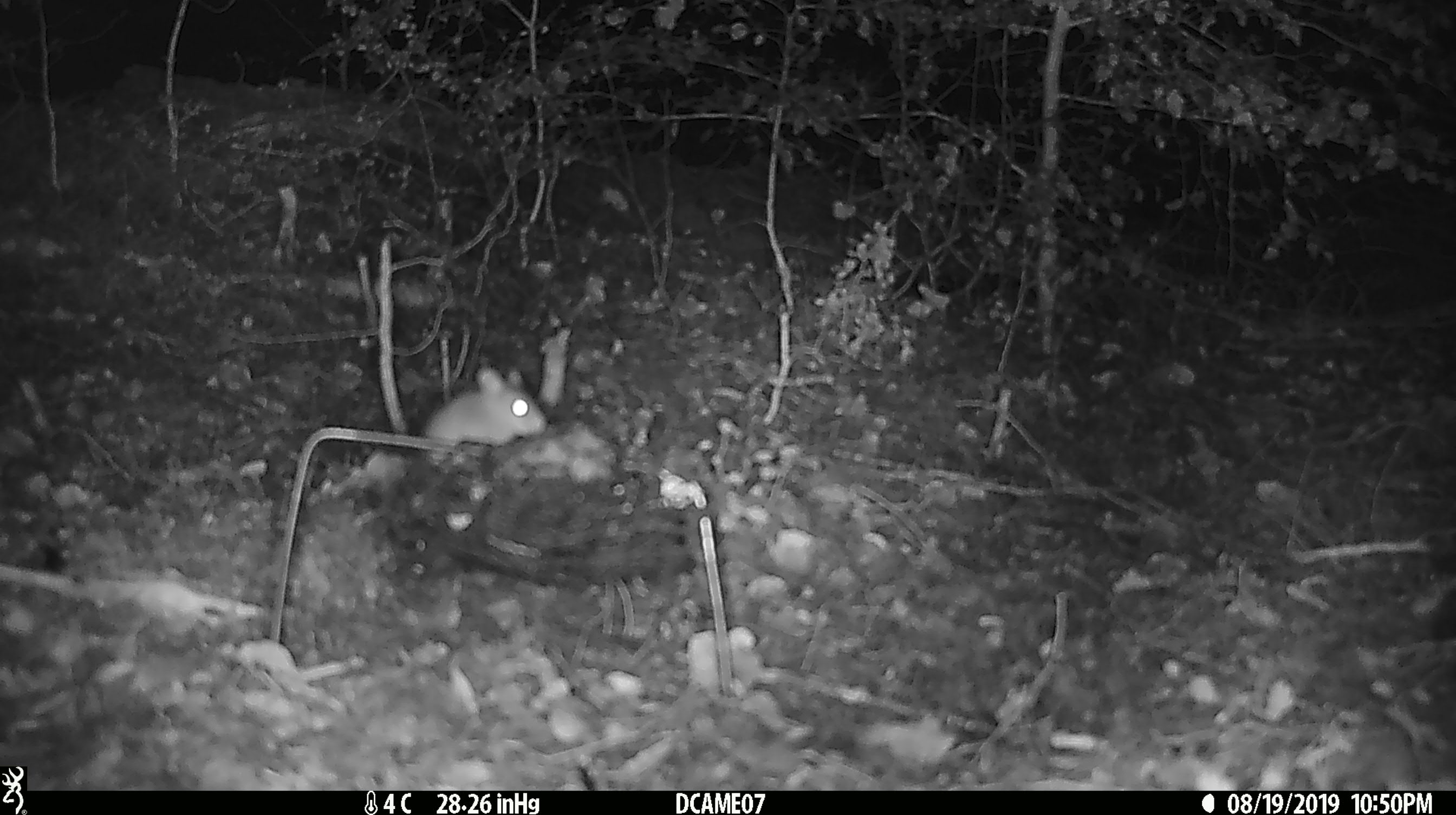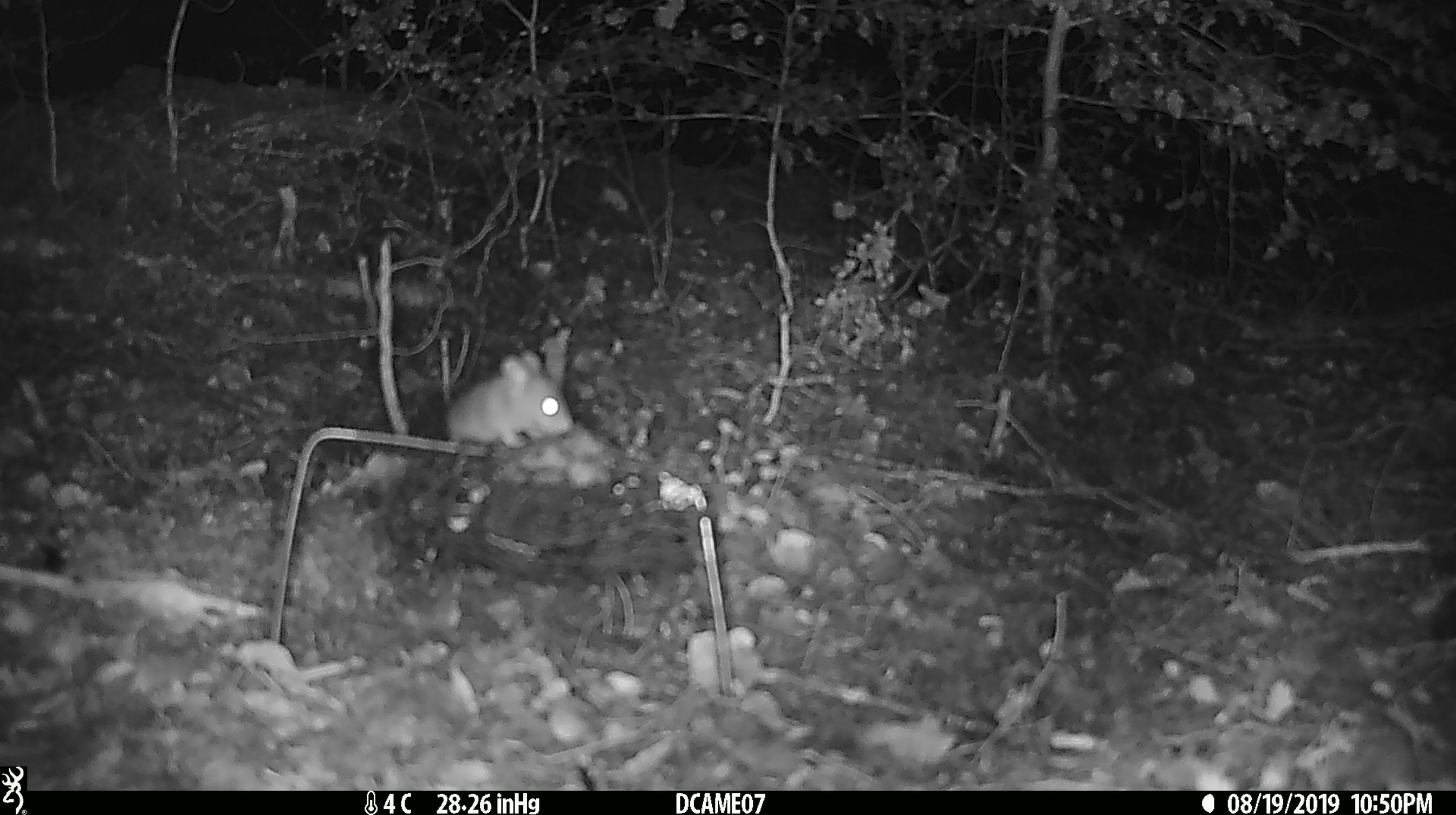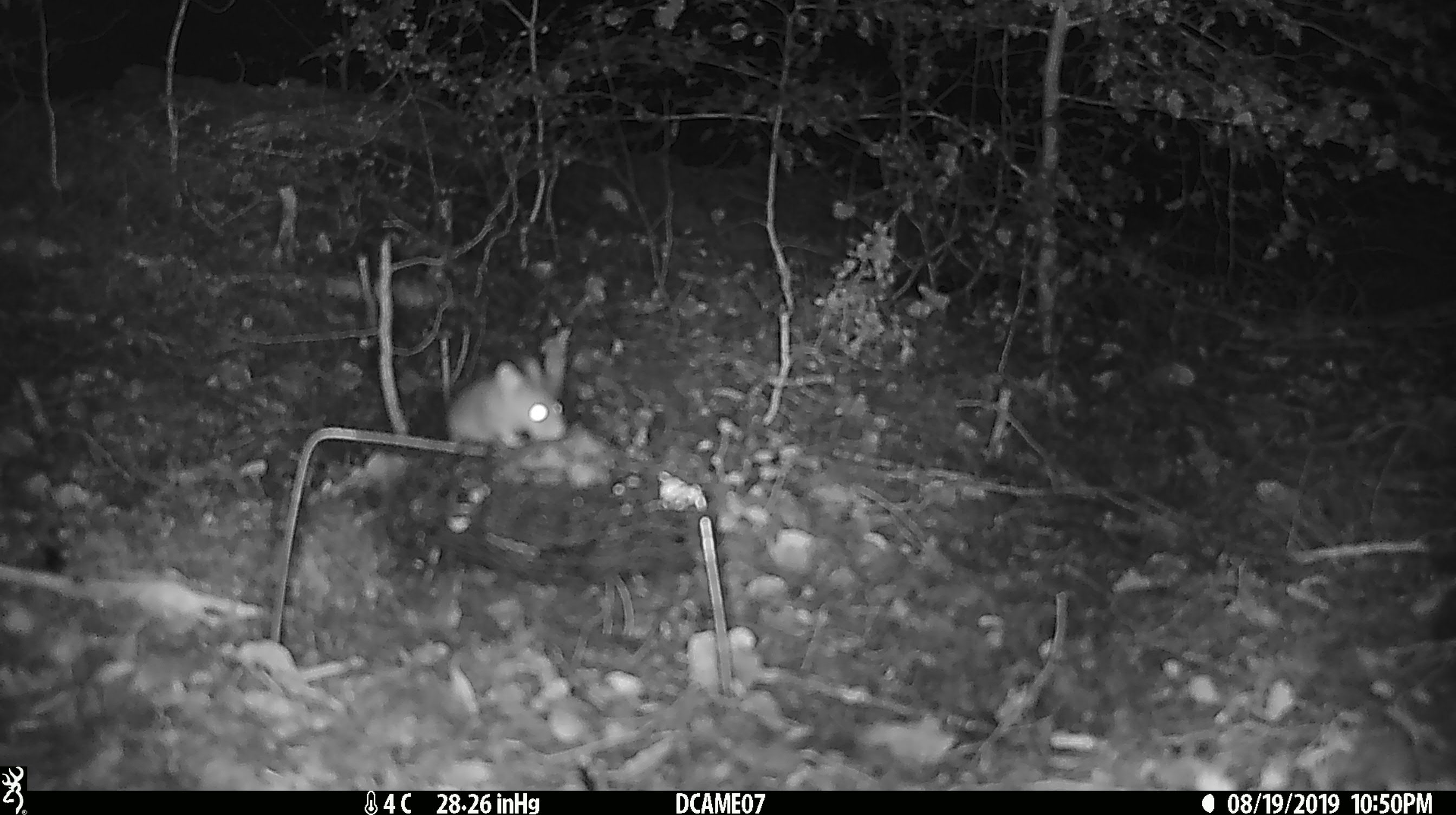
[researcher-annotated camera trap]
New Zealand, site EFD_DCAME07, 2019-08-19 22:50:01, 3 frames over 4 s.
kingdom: Animalia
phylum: Chordata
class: Mammalia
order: Rodentia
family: Muridae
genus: Mus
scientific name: Mus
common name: mouse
Mouse (Mus).